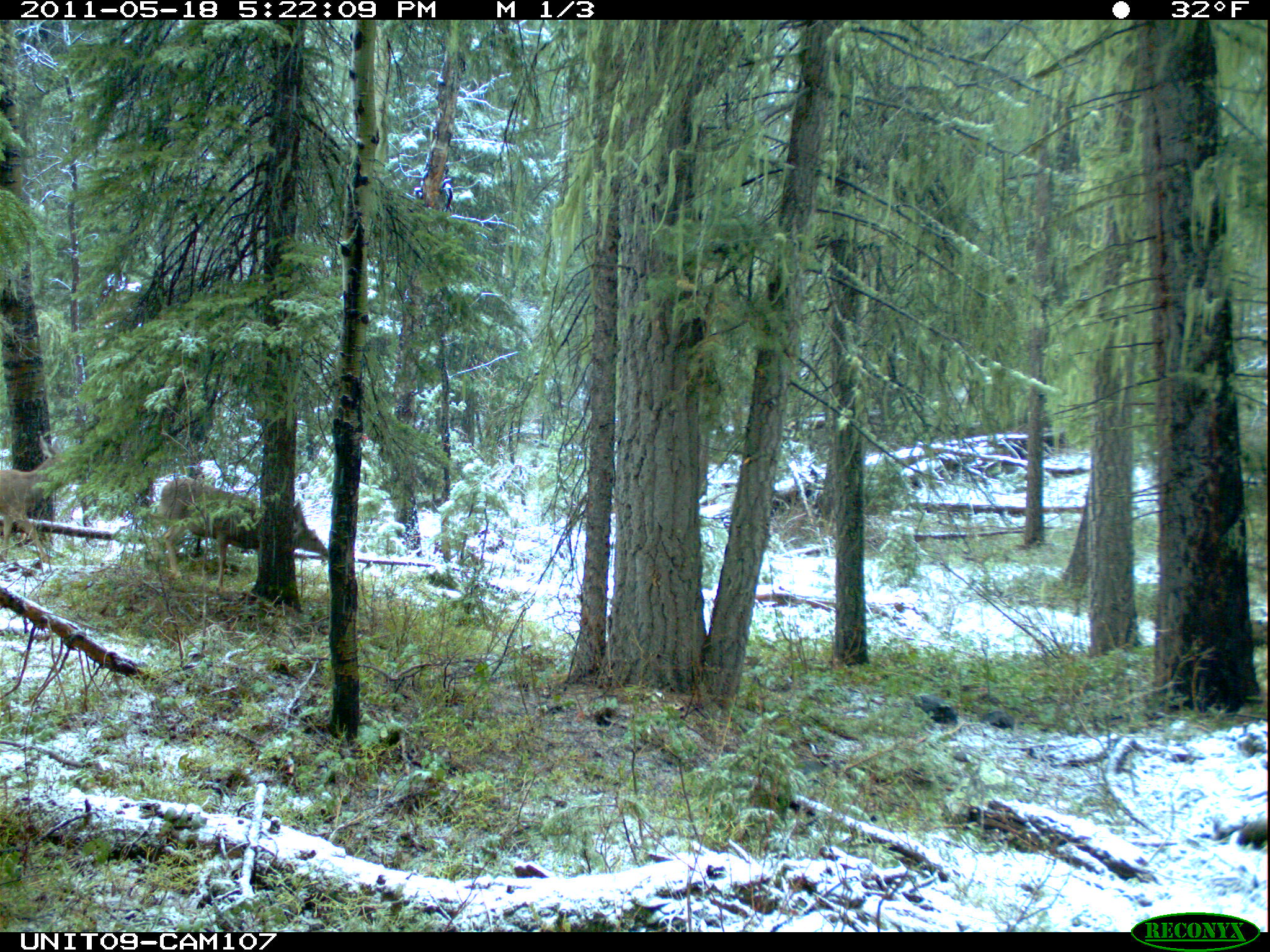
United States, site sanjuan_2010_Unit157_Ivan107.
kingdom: Animalia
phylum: Chordata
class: Mammalia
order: Artiodactyla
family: Cervidae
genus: Odocoileus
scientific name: Odocoileus hemionus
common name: mule deer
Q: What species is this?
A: Odocoileus hemionus (mule deer).